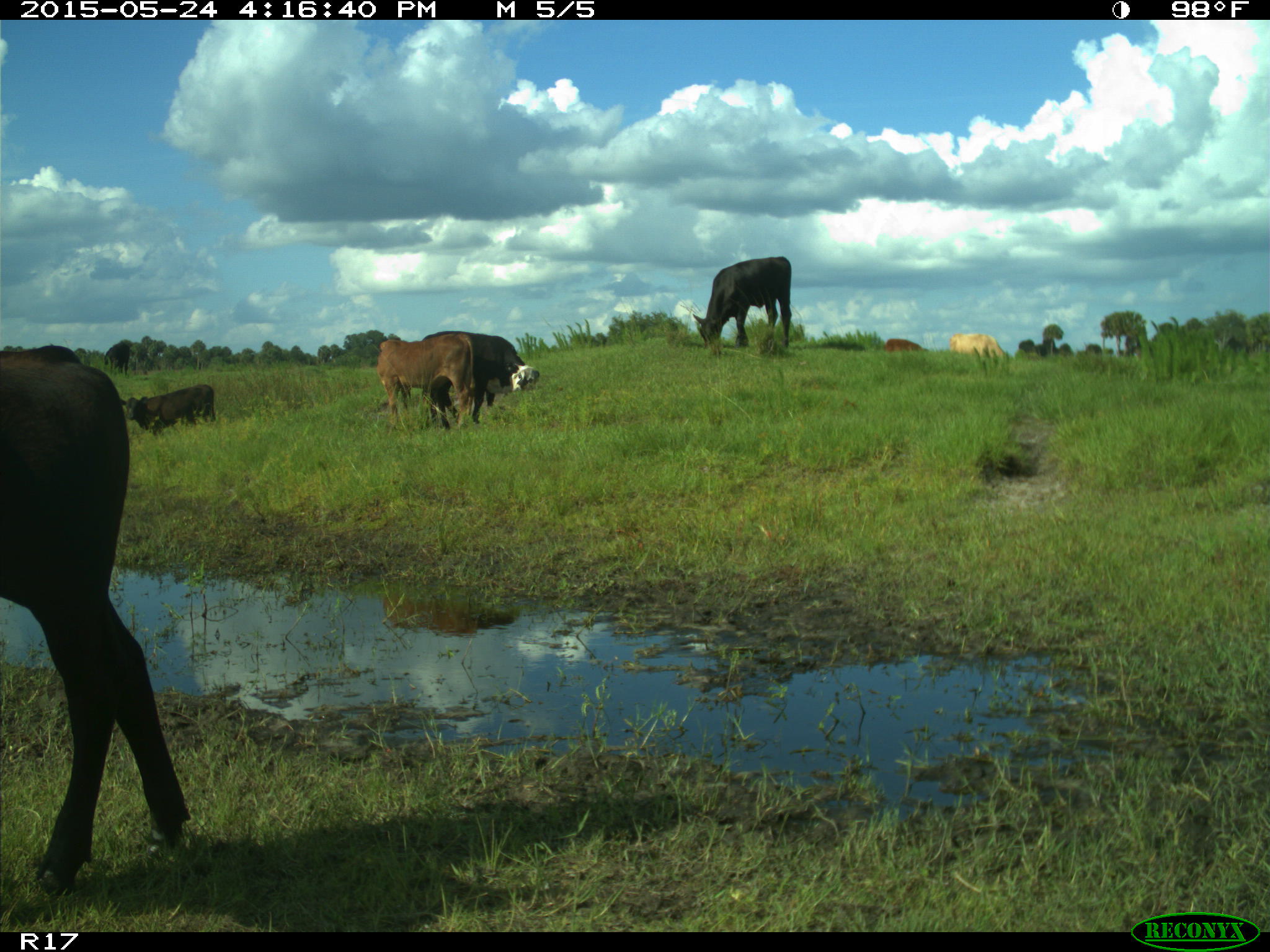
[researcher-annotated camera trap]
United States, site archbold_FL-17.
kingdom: Animalia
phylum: Chordata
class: Mammalia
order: Artiodactyla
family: Bovidae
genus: Bos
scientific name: Bos taurus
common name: domestic cow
Bos taurus (domestic cow).